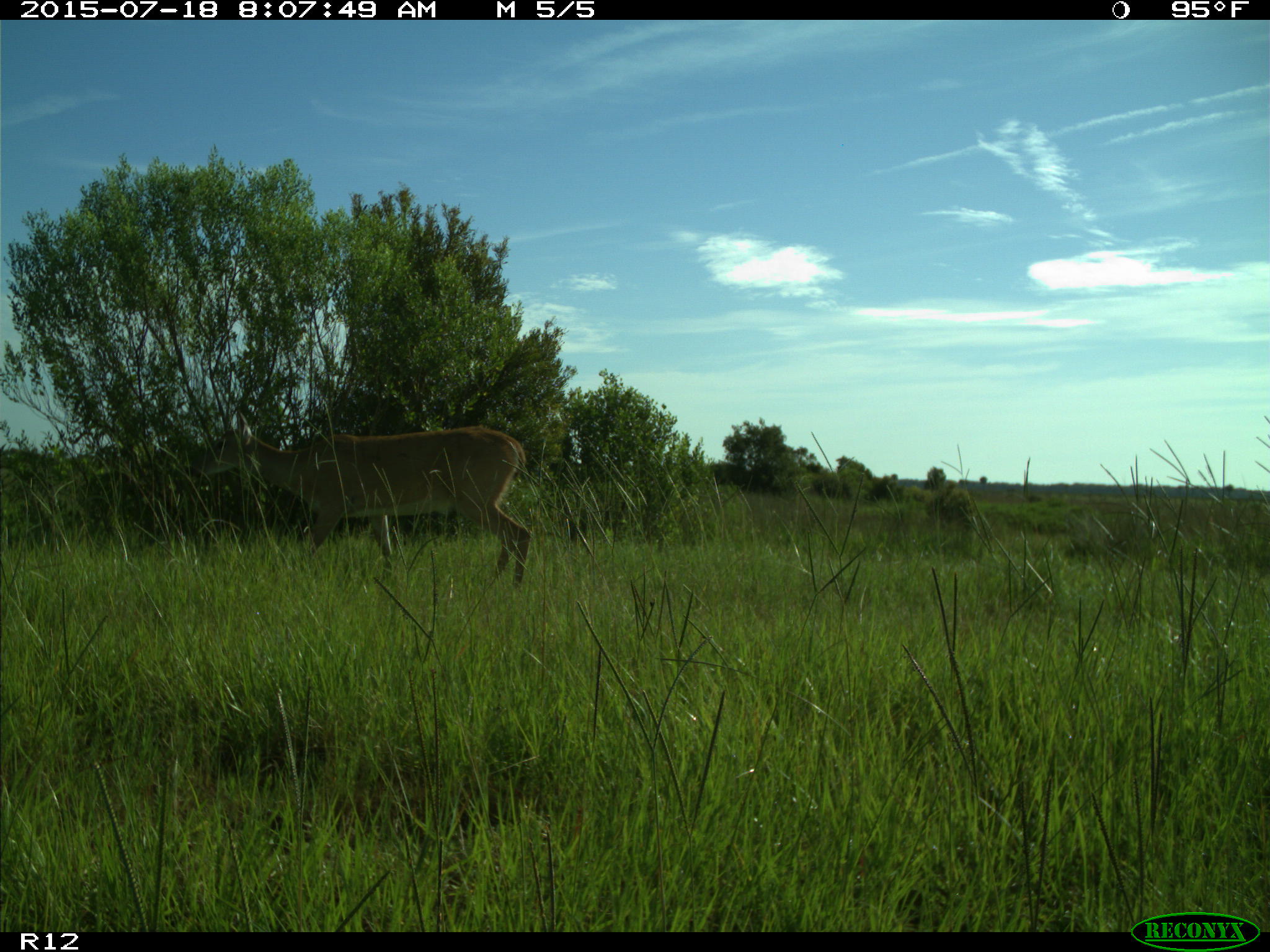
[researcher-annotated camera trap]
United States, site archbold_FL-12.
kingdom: Animalia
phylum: Chordata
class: Mammalia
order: Artiodactyla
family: Cervidae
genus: Odocoileus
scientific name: Odocoileus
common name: deer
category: unidentified deer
Unidentified deer (deer) (Odocoileus).